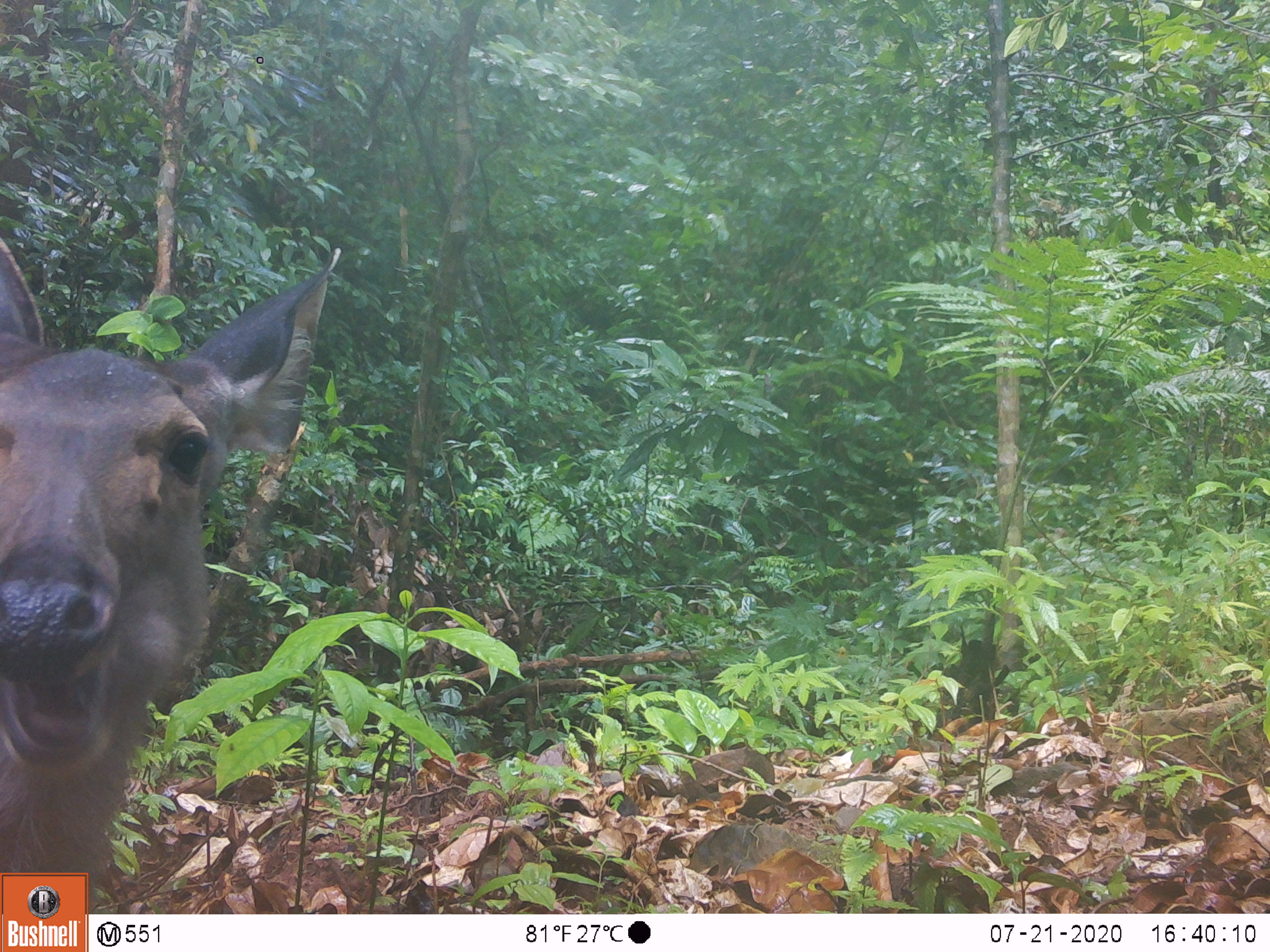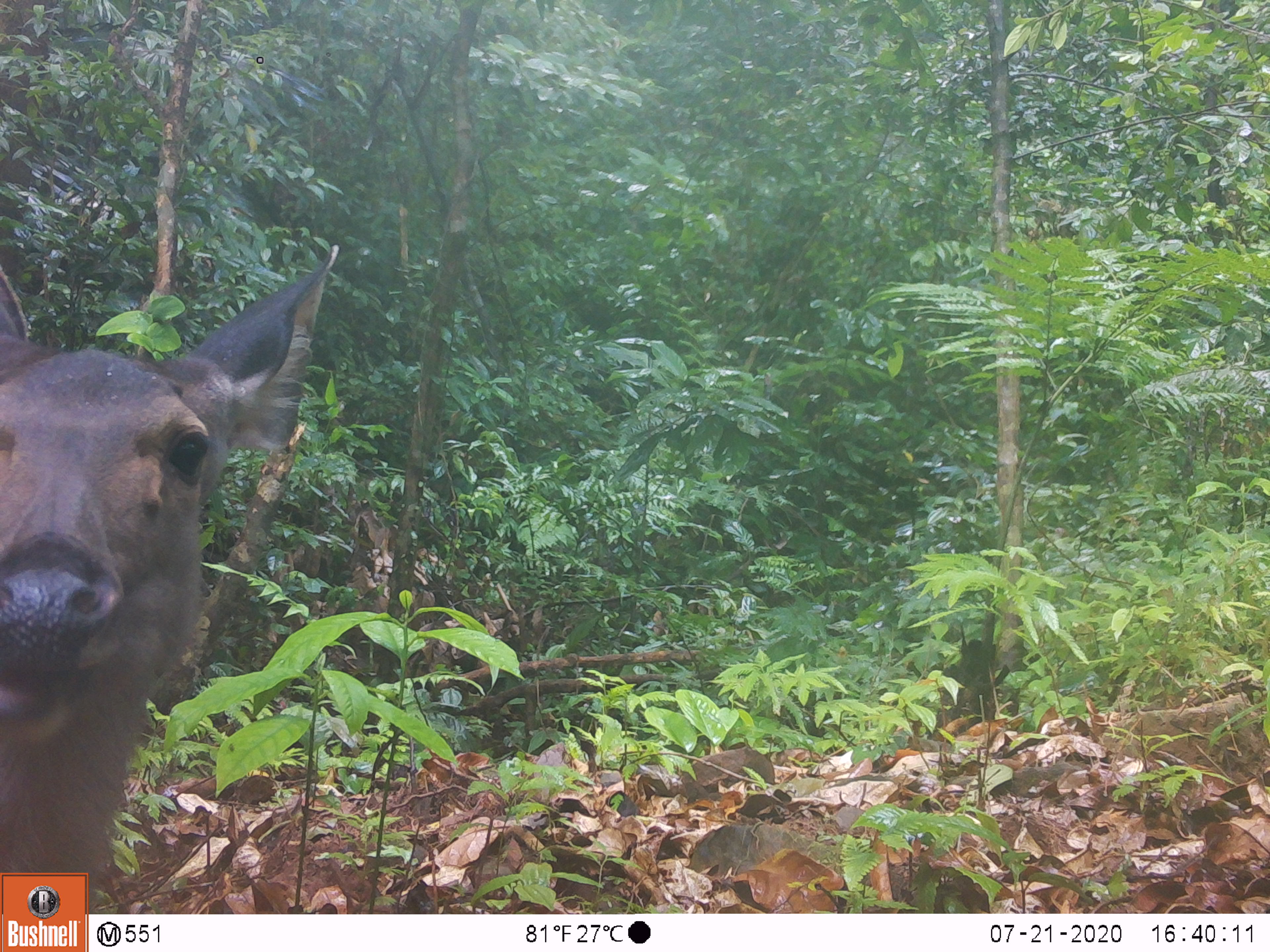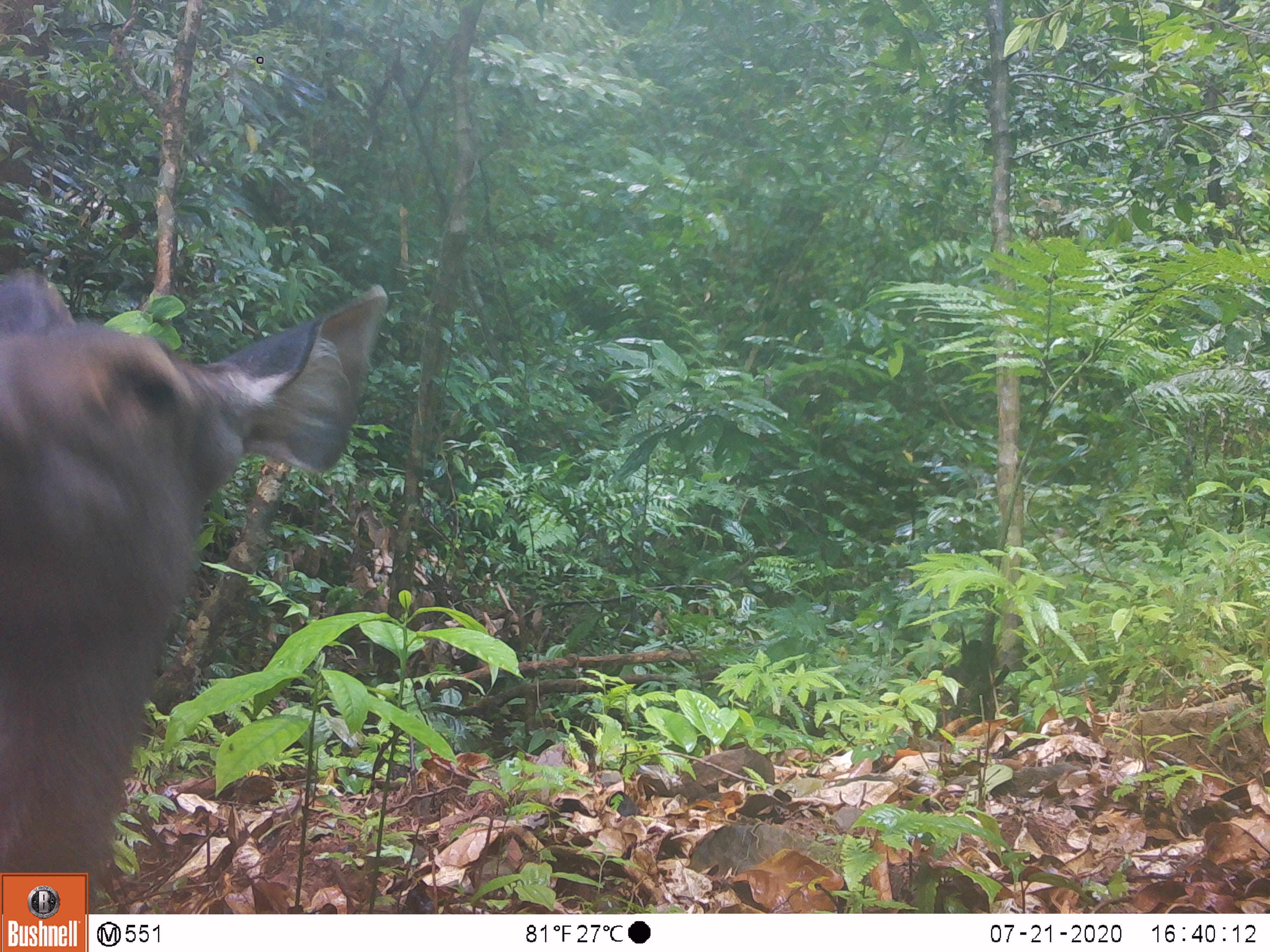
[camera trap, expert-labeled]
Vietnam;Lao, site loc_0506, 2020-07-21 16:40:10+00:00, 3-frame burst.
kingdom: Animalia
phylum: Chordata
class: Mammalia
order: Artiodactyla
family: Cervidae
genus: Rusa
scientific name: Rusa unicolor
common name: sambar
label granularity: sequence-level